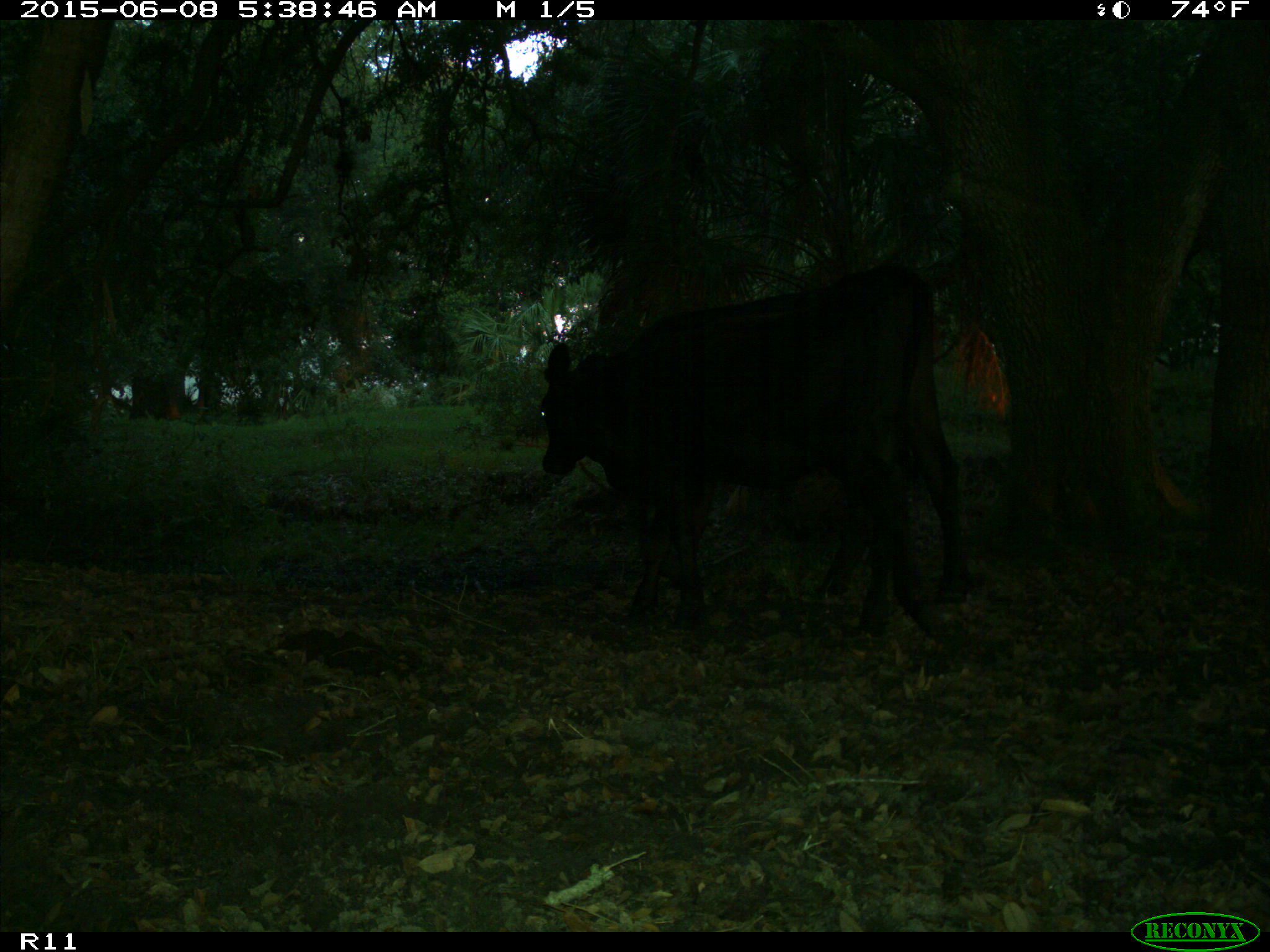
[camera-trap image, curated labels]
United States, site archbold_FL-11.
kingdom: Animalia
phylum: Chordata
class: Mammalia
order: Artiodactyla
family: Bovidae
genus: Bos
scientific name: Bos taurus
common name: domestic cow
Bos taurus (domestic cow).